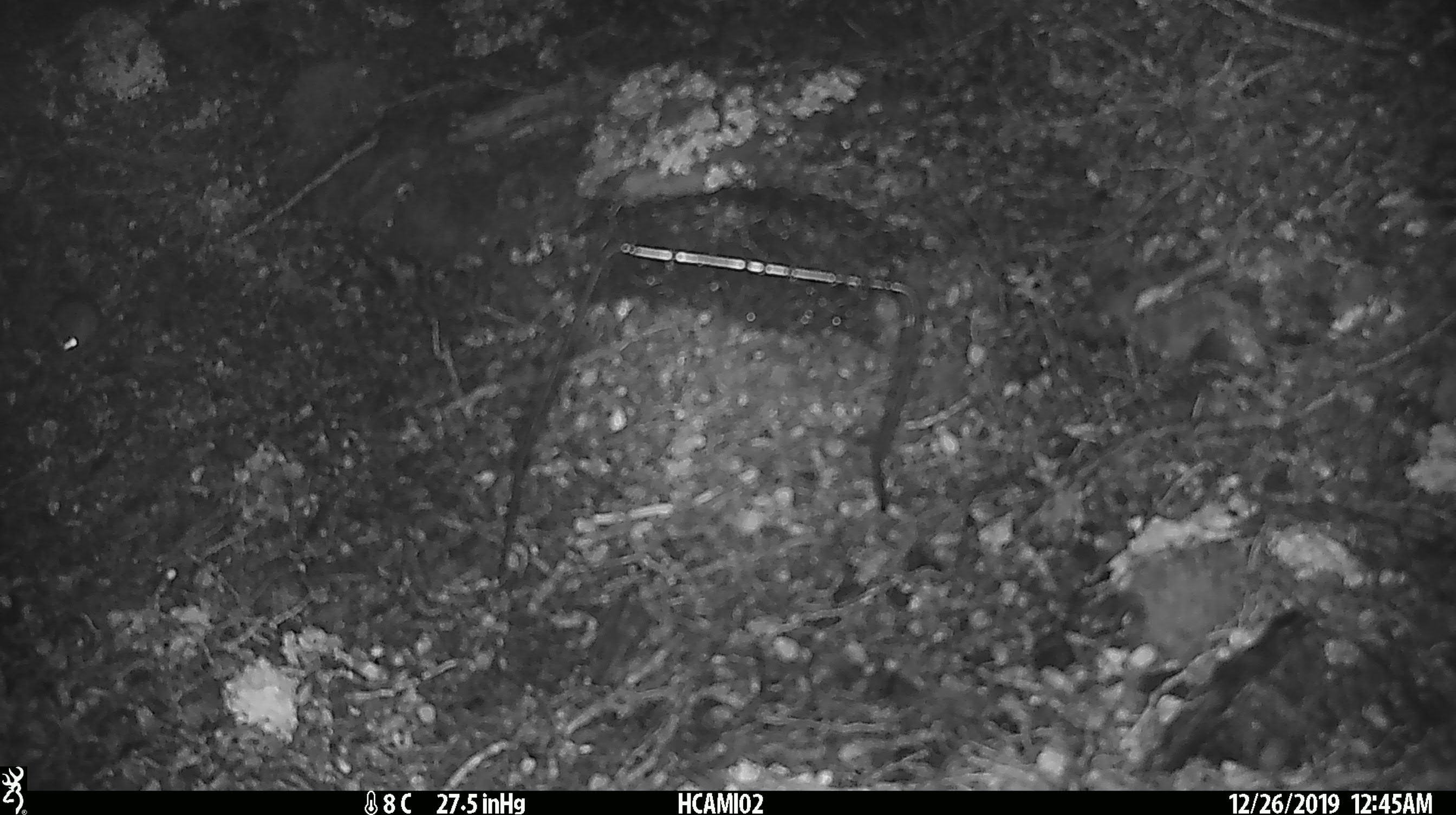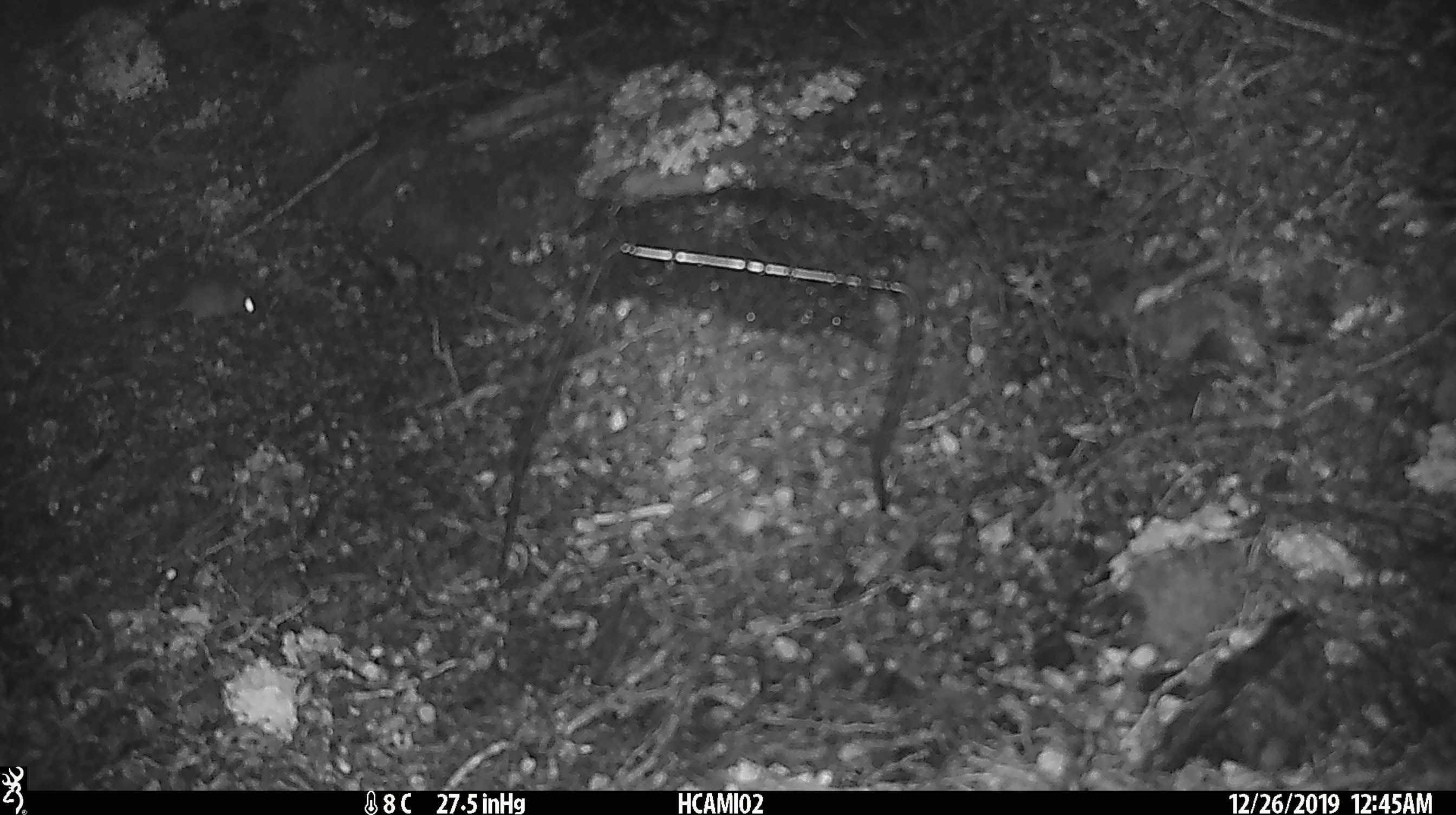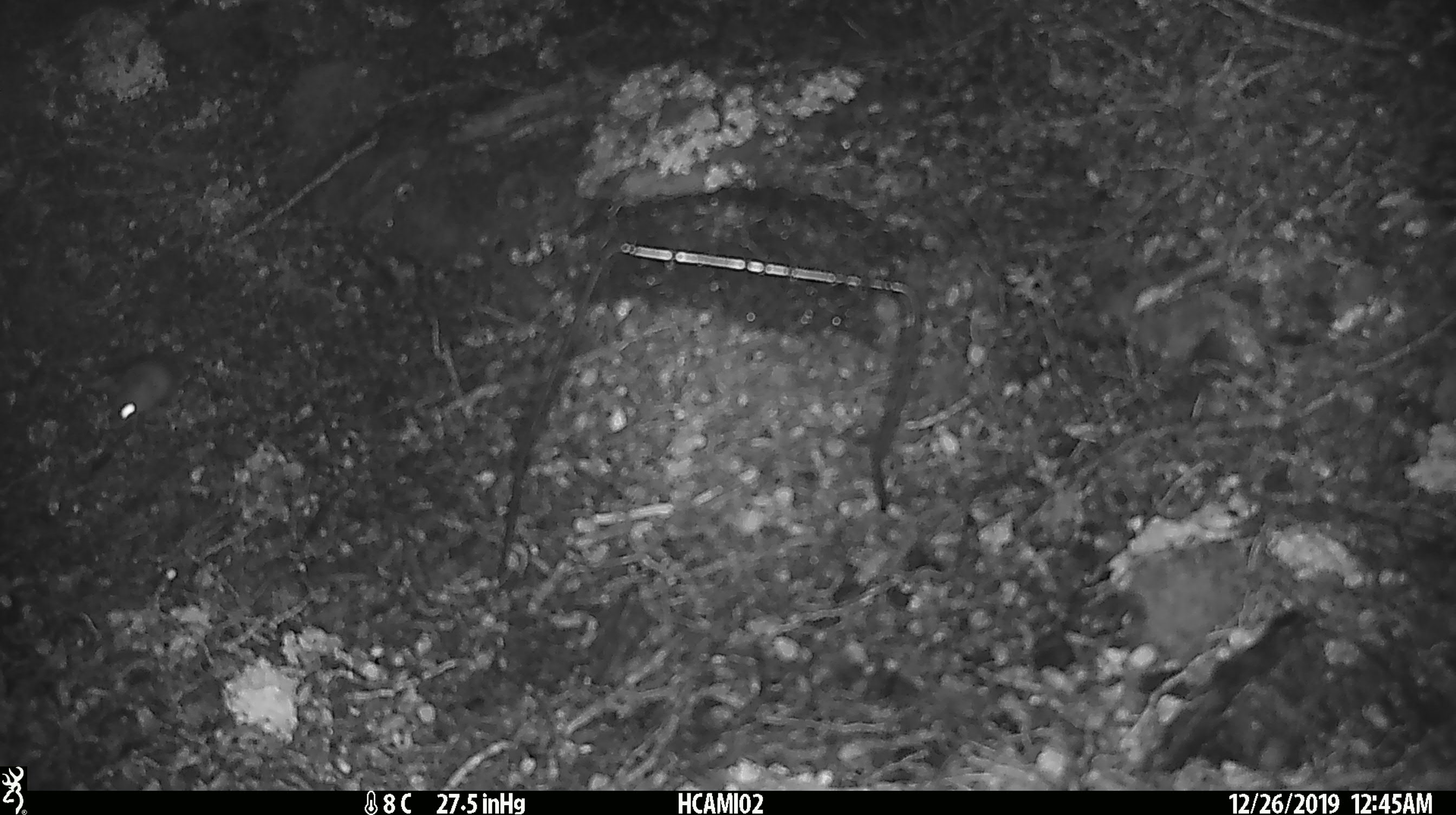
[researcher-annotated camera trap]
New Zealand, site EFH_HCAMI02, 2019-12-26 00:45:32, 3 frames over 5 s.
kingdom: Animalia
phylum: Chordata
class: Mammalia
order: Rodentia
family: Muridae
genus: Mus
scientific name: Mus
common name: mouse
Mouse (Mus).